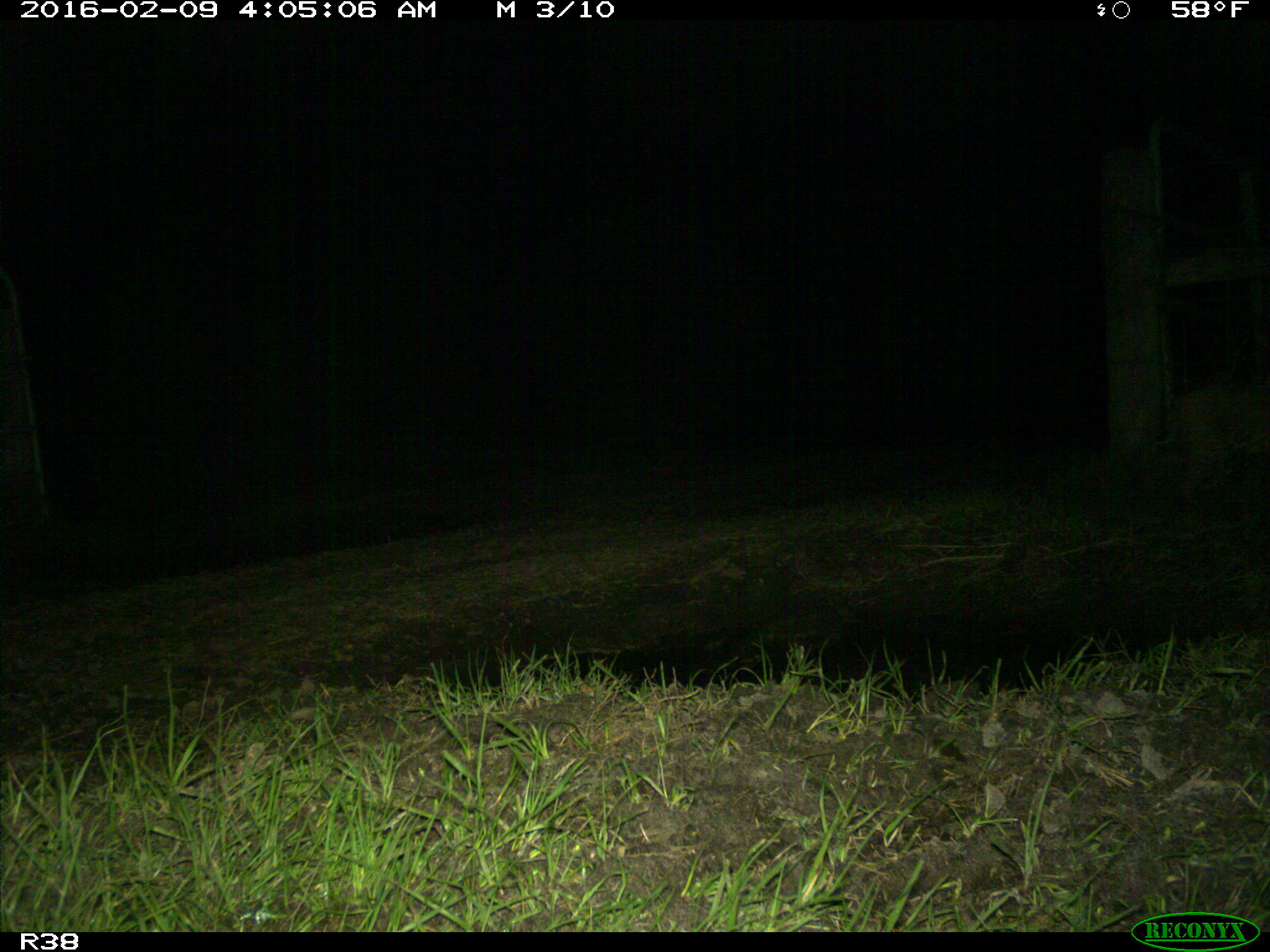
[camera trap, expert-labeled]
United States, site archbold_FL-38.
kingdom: Animalia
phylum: Chordata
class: Mammalia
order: Carnivora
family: Felidae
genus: Lynx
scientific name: Lynx rufus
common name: bobcat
Lynx rufus (bobcat).